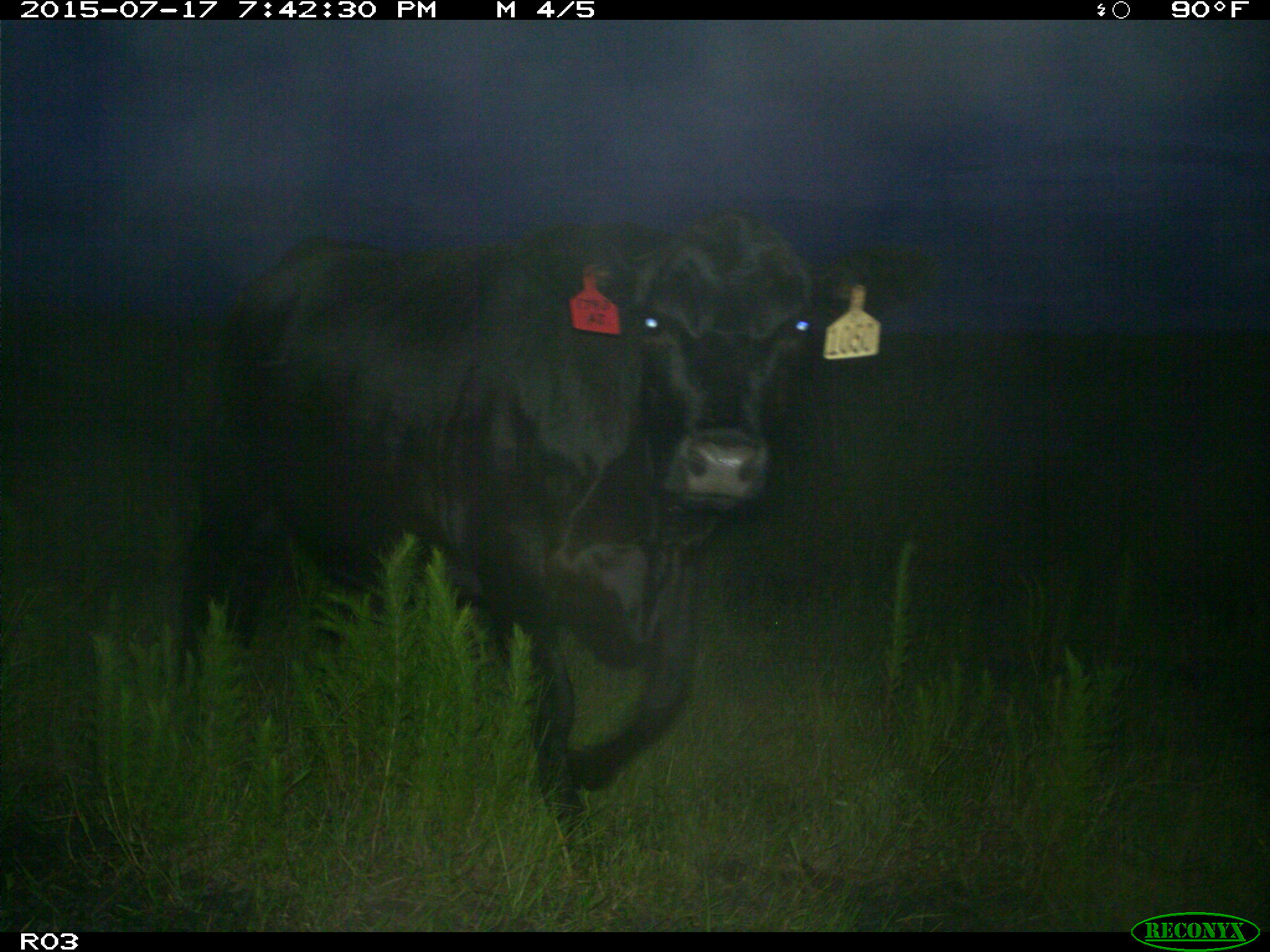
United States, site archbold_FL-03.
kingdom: Animalia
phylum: Chordata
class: Mammalia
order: Artiodactyla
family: Bovidae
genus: Bos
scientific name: Bos taurus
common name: domestic cow